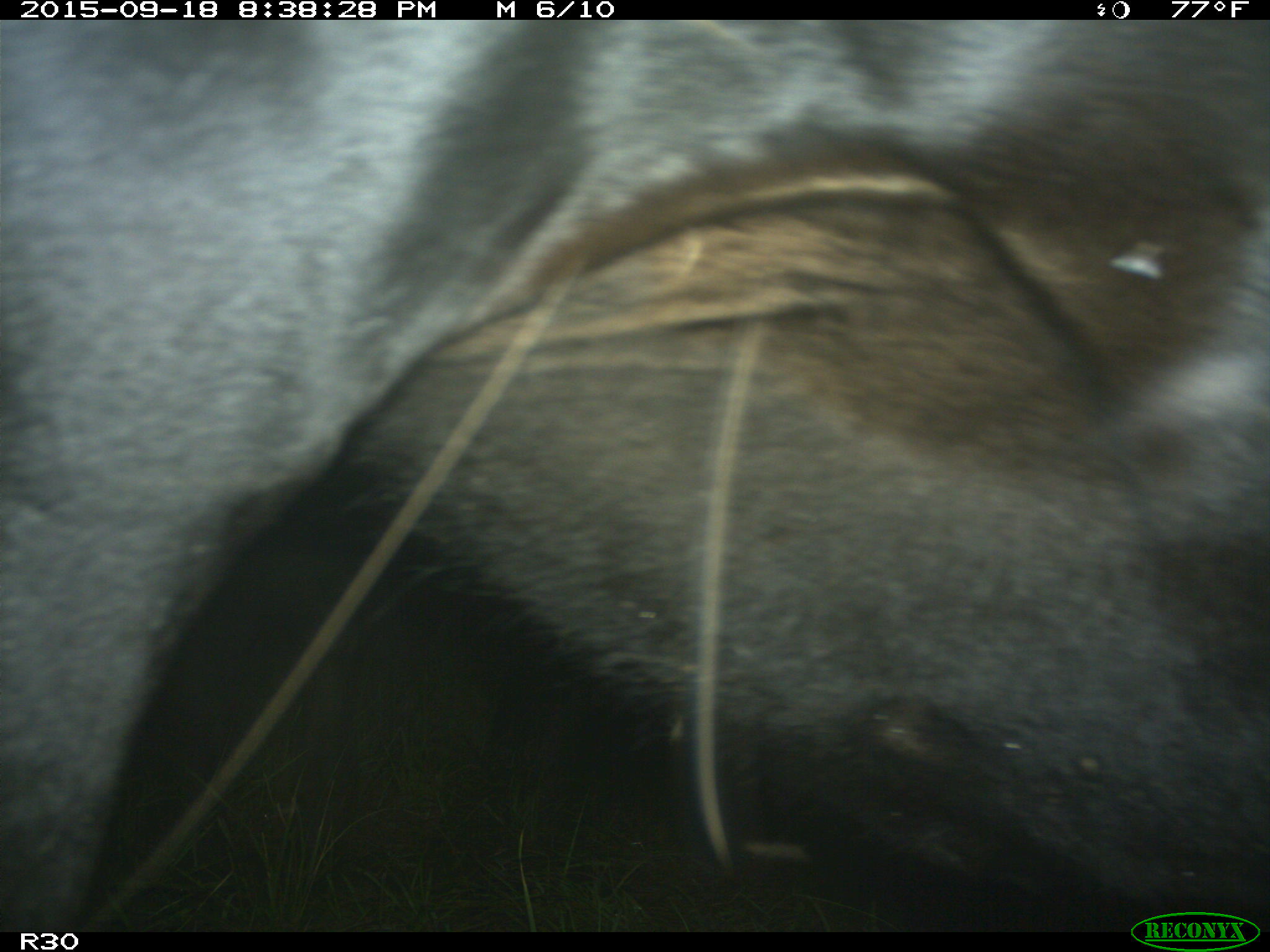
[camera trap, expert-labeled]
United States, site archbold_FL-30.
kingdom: Animalia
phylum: Chordata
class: Mammalia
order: Artiodactyla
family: Bovidae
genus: Bos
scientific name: Bos taurus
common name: domestic cow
Bos taurus (domestic cow).